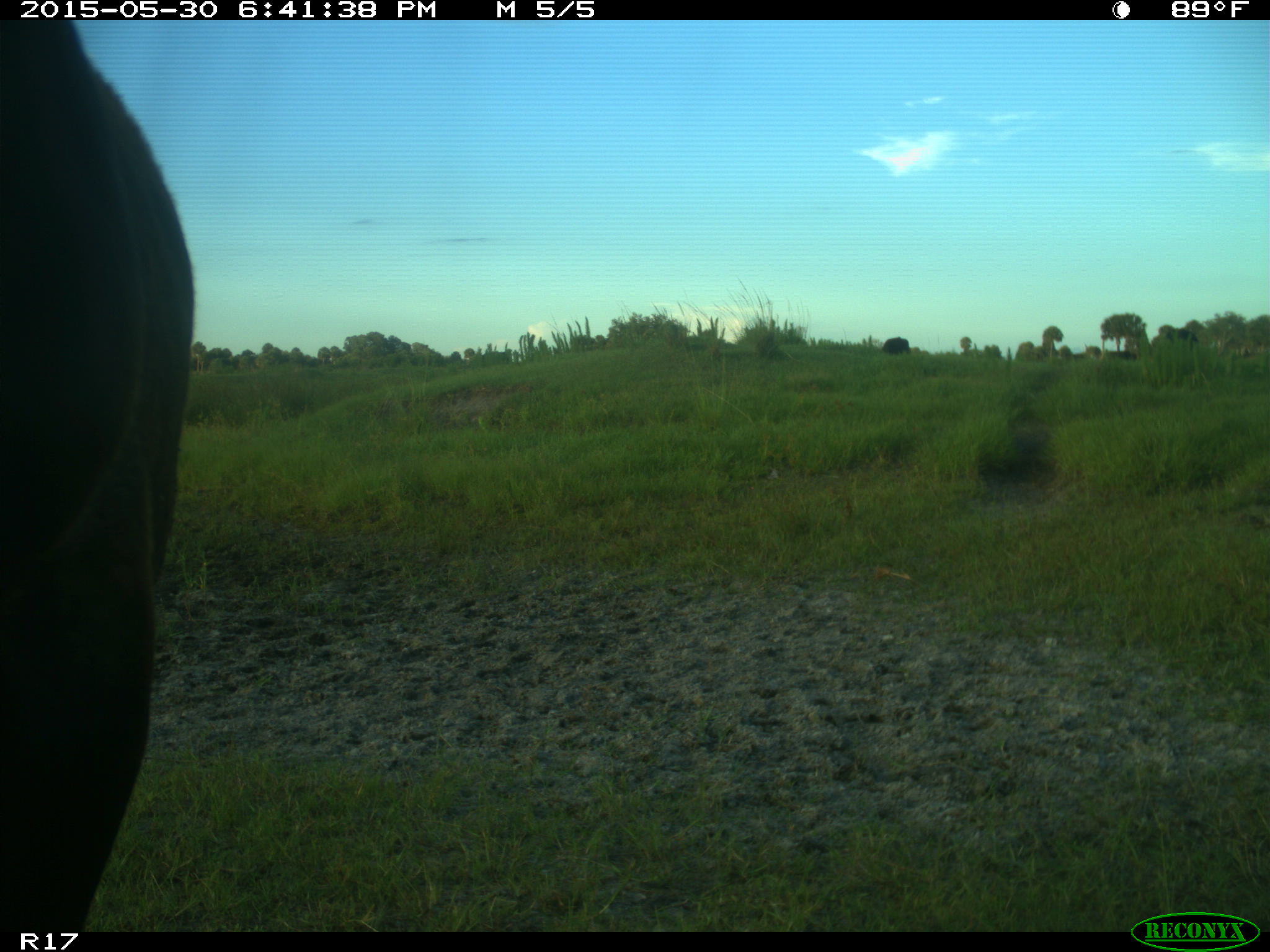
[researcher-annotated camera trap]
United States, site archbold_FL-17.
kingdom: Animalia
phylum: Chordata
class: Mammalia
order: Artiodactyla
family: Bovidae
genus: Bos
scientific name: Bos taurus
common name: domestic cow